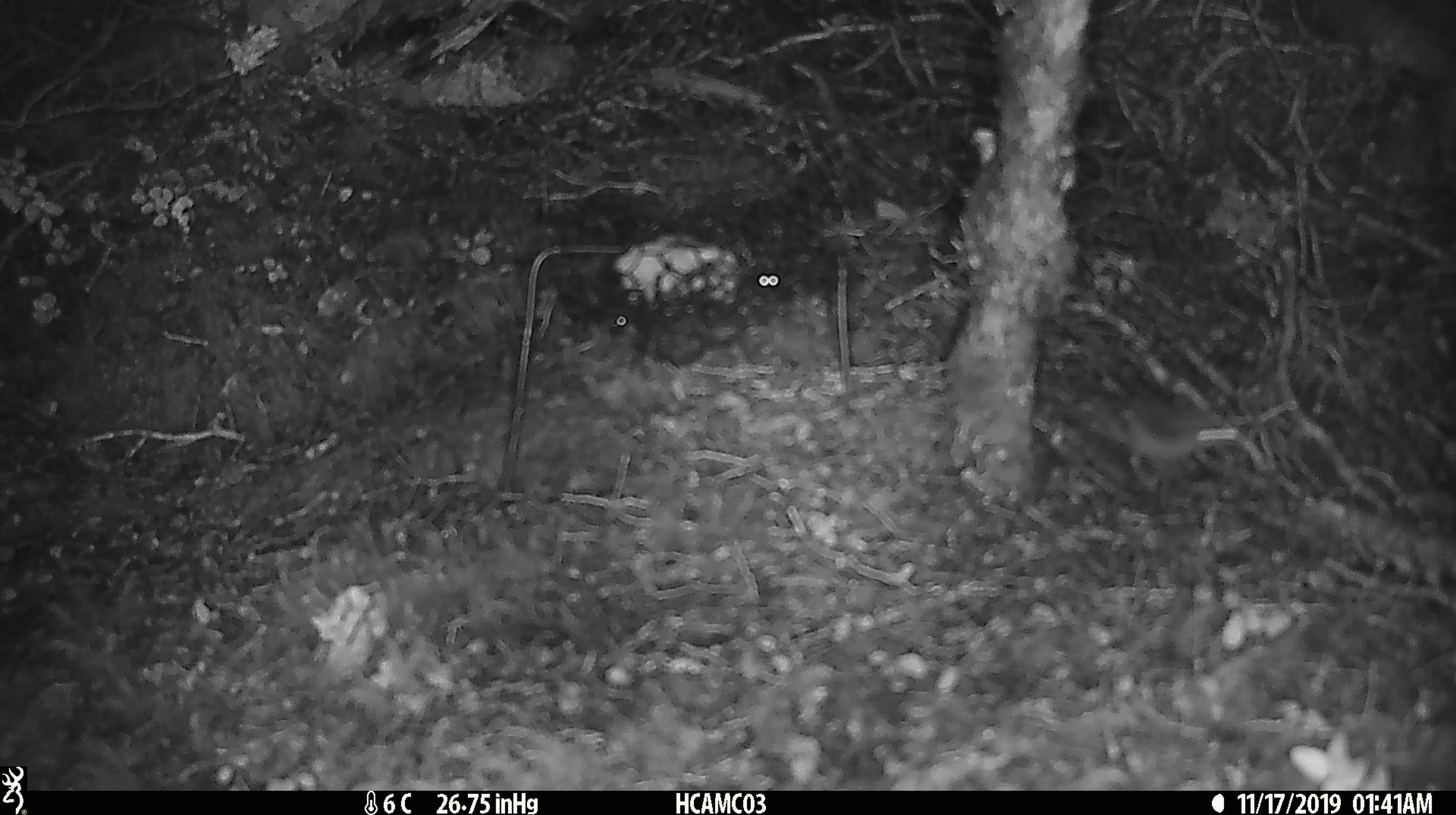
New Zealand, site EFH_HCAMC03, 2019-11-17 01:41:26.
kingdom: Animalia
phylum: Chordata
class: Mammalia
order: Rodentia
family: Muridae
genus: Mus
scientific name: Mus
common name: mouse